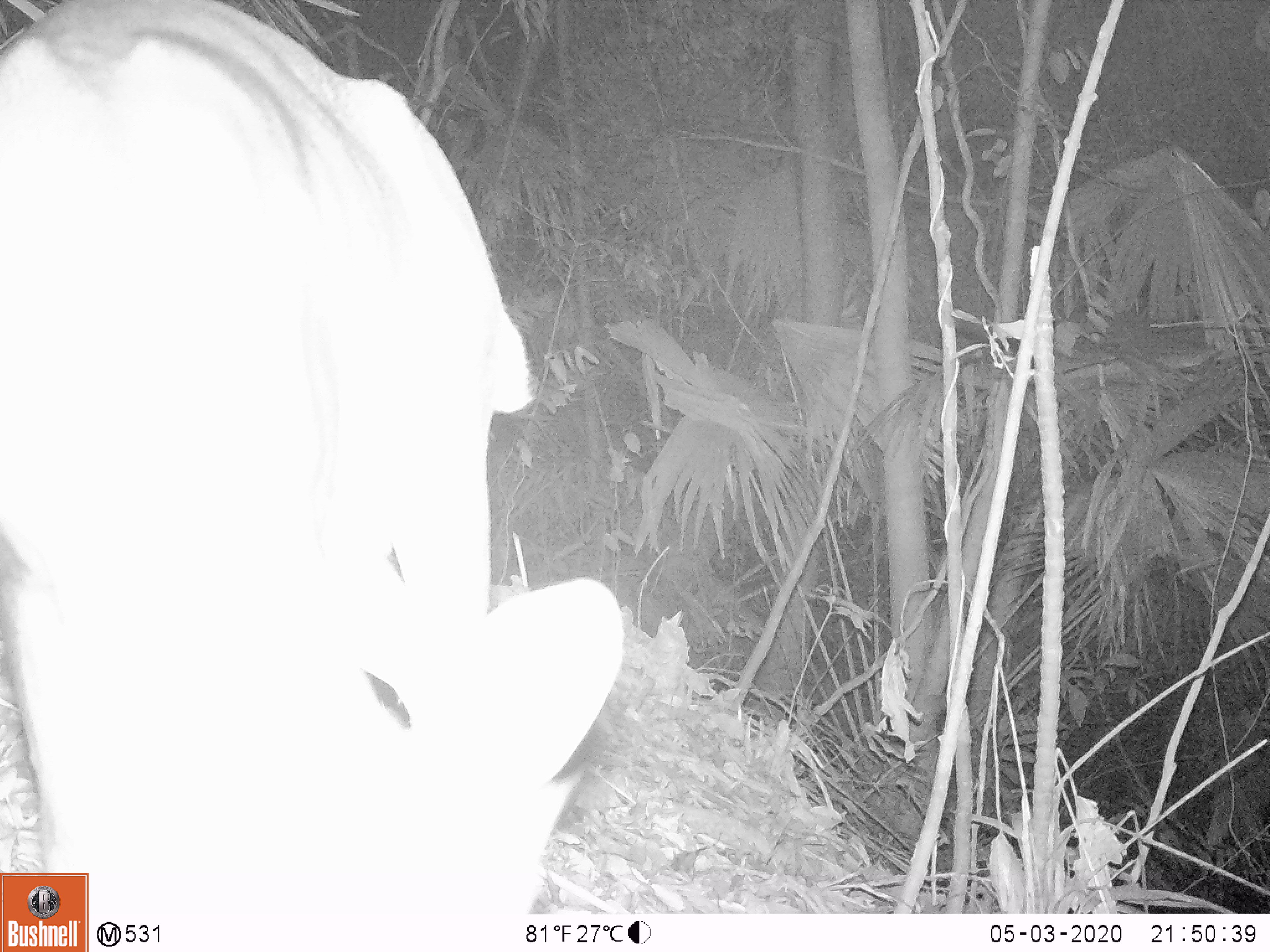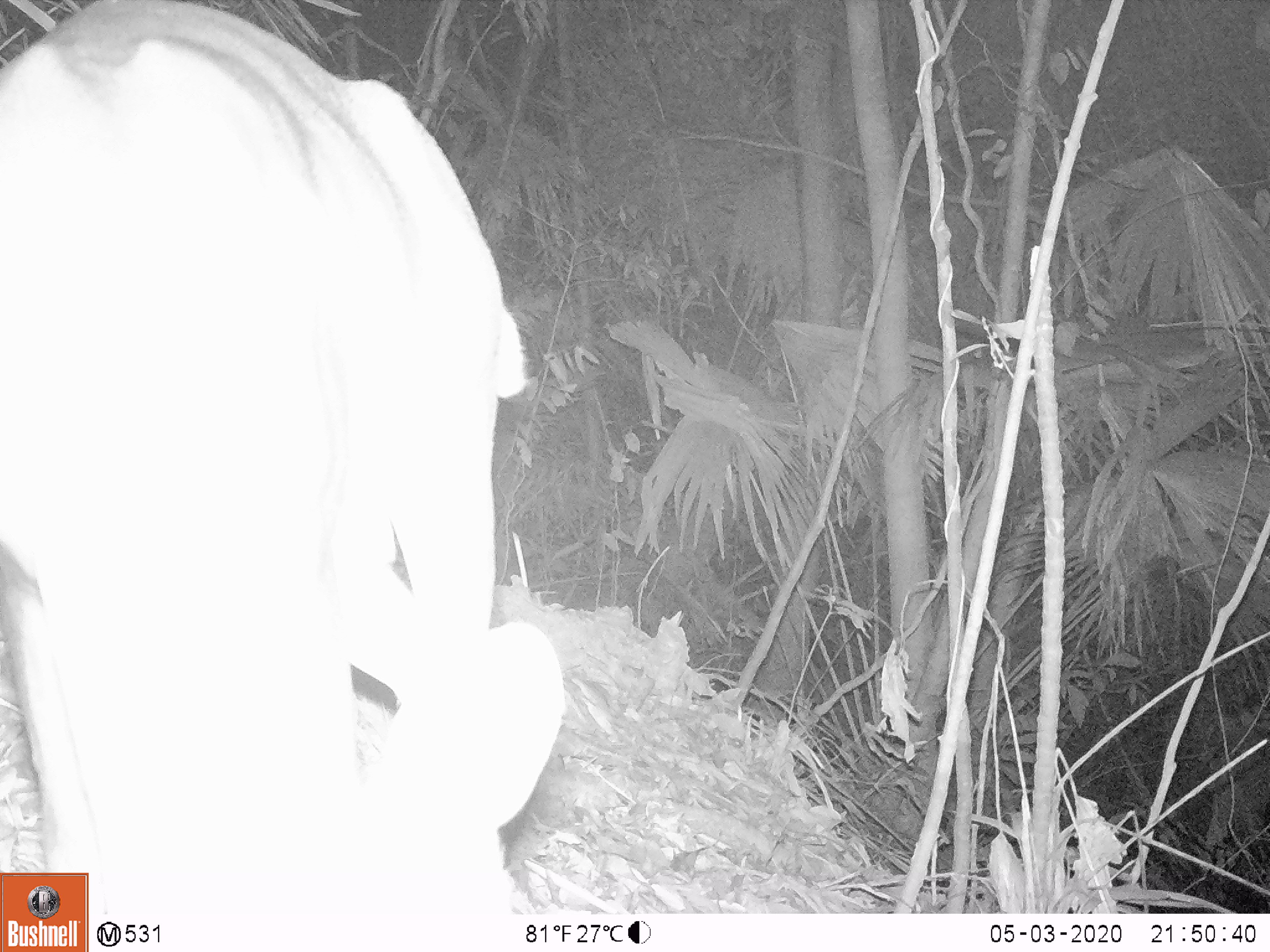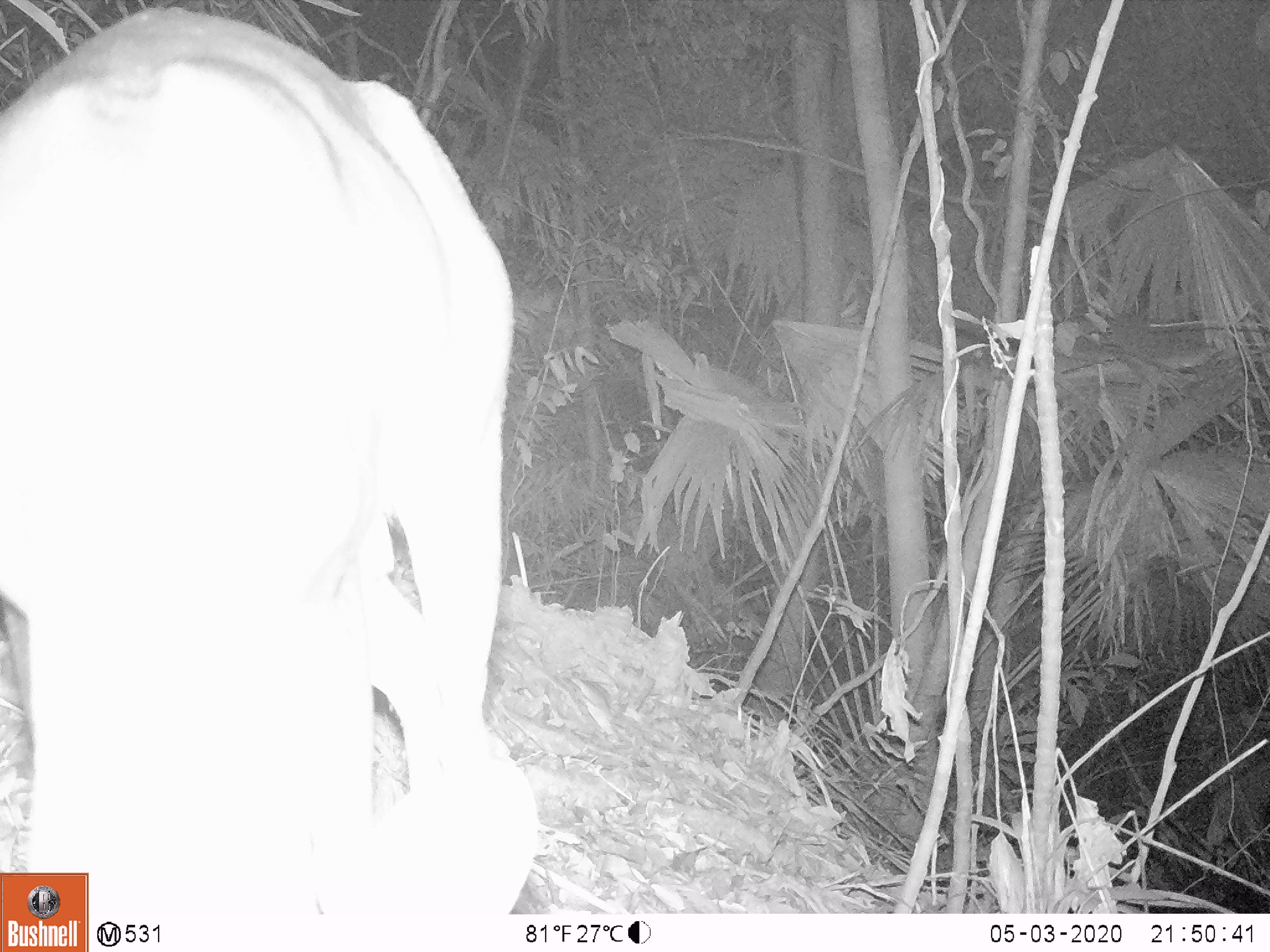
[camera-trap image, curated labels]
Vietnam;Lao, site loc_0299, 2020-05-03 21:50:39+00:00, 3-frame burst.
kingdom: Animalia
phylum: Chordata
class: Mammalia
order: Artiodactyla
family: Cervidae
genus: Muntiacus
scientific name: Muntiacus rooseveltorum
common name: roosevelt's muntjac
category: roosevelts muntjac group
Roosevelts muntjac group (roosevelt's muntjac) (Muntiacus rooseveltorum). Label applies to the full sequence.